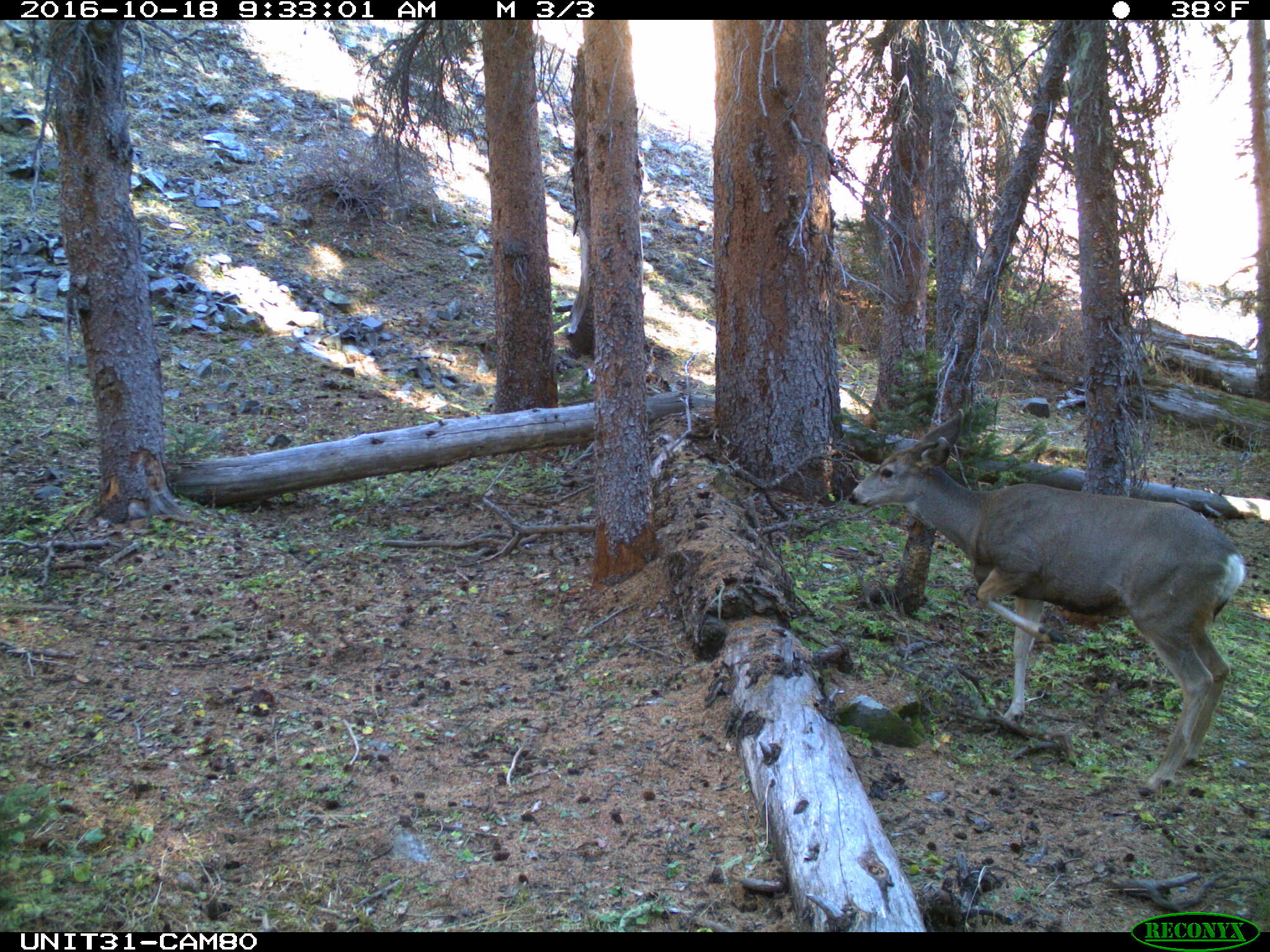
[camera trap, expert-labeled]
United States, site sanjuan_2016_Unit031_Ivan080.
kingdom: Animalia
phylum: Chordata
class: Mammalia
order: Artiodactyla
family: Cervidae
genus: Odocoileus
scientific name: Odocoileus hemionus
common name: mule deer